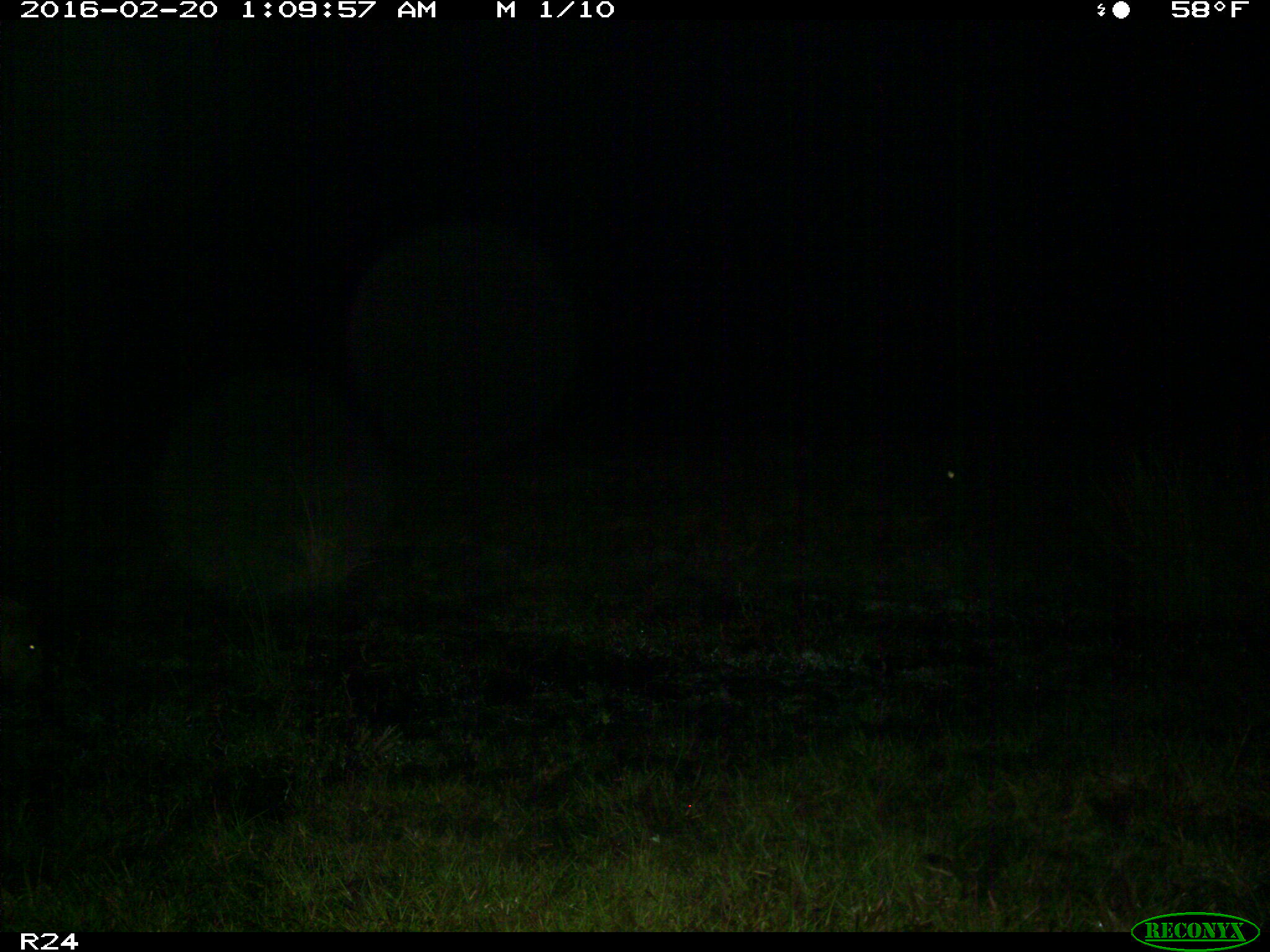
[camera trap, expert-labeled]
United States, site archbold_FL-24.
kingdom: Animalia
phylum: Chordata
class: Mammalia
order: Artiodactyla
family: Suidae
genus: Sus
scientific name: Sus scrofa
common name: wild boar